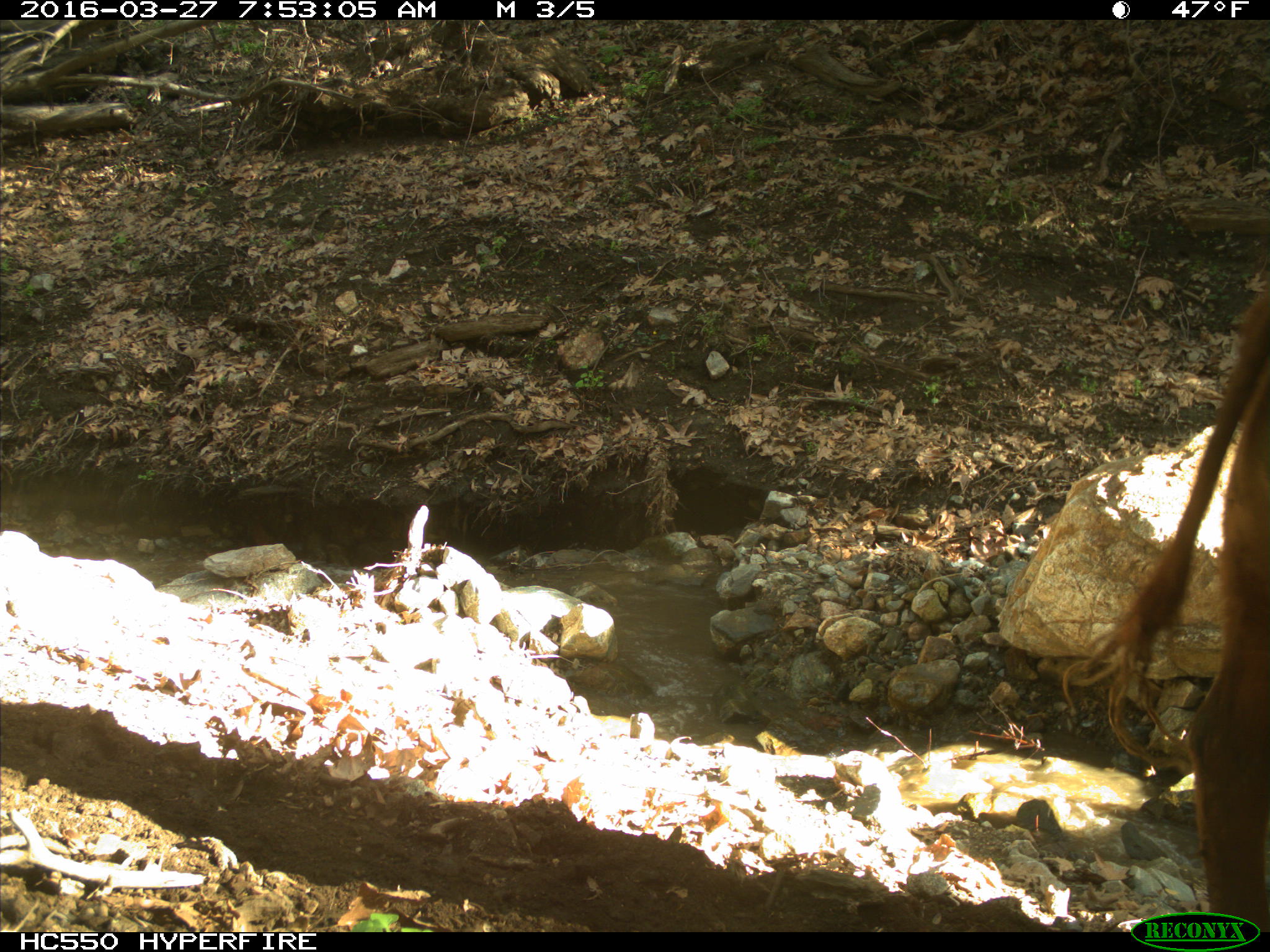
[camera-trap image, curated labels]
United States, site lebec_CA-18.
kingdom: Animalia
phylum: Chordata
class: Mammalia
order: Artiodactyla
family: Bovidae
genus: Bos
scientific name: Bos taurus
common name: domestic cow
Bos taurus (domestic cow).